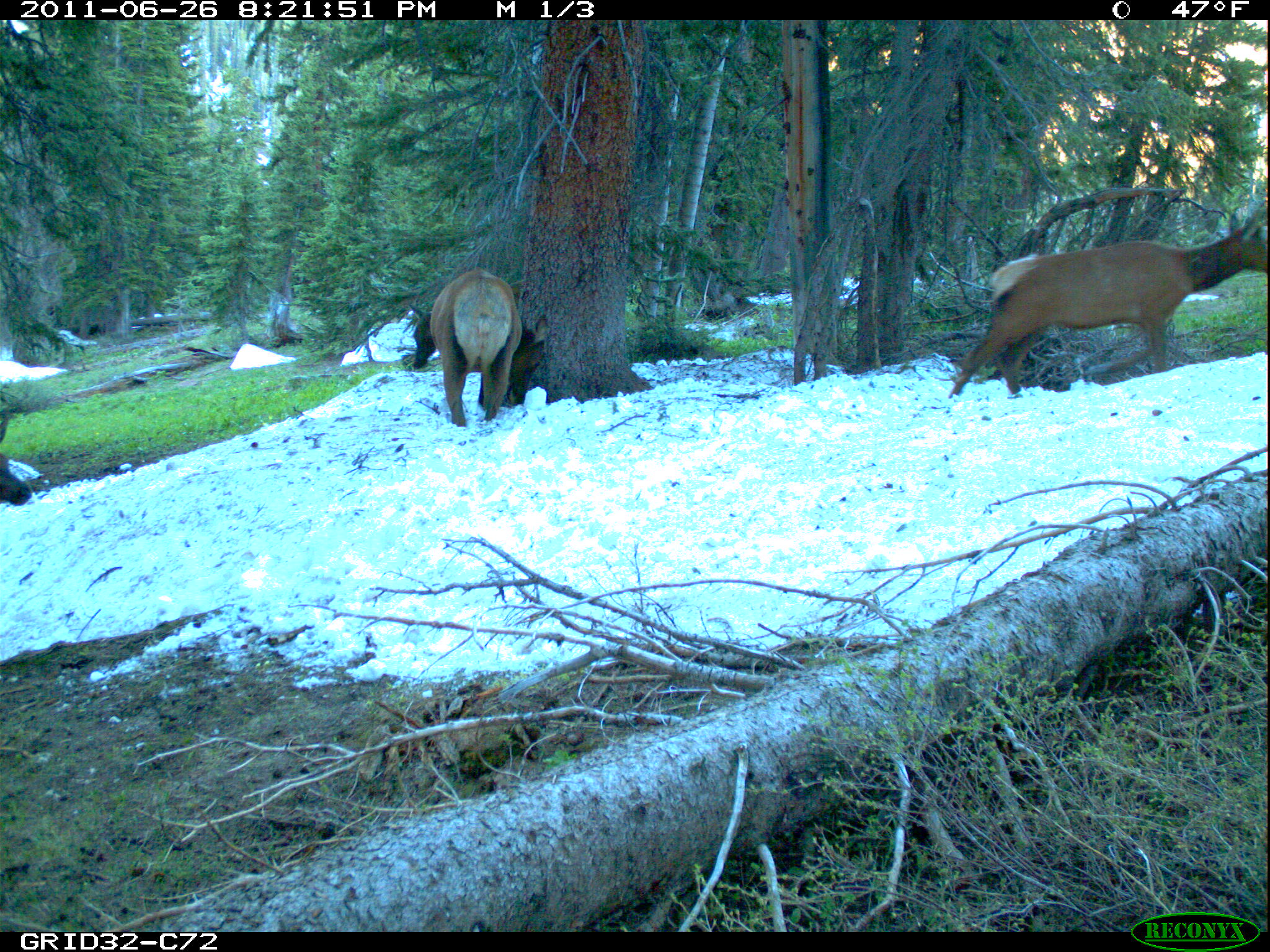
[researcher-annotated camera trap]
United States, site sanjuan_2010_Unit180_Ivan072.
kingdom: Animalia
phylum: Chordata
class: Mammalia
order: Artiodactyla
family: Cervidae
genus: Cervus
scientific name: Cervus elaphus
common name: red deer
Cervus elaphus (red deer).